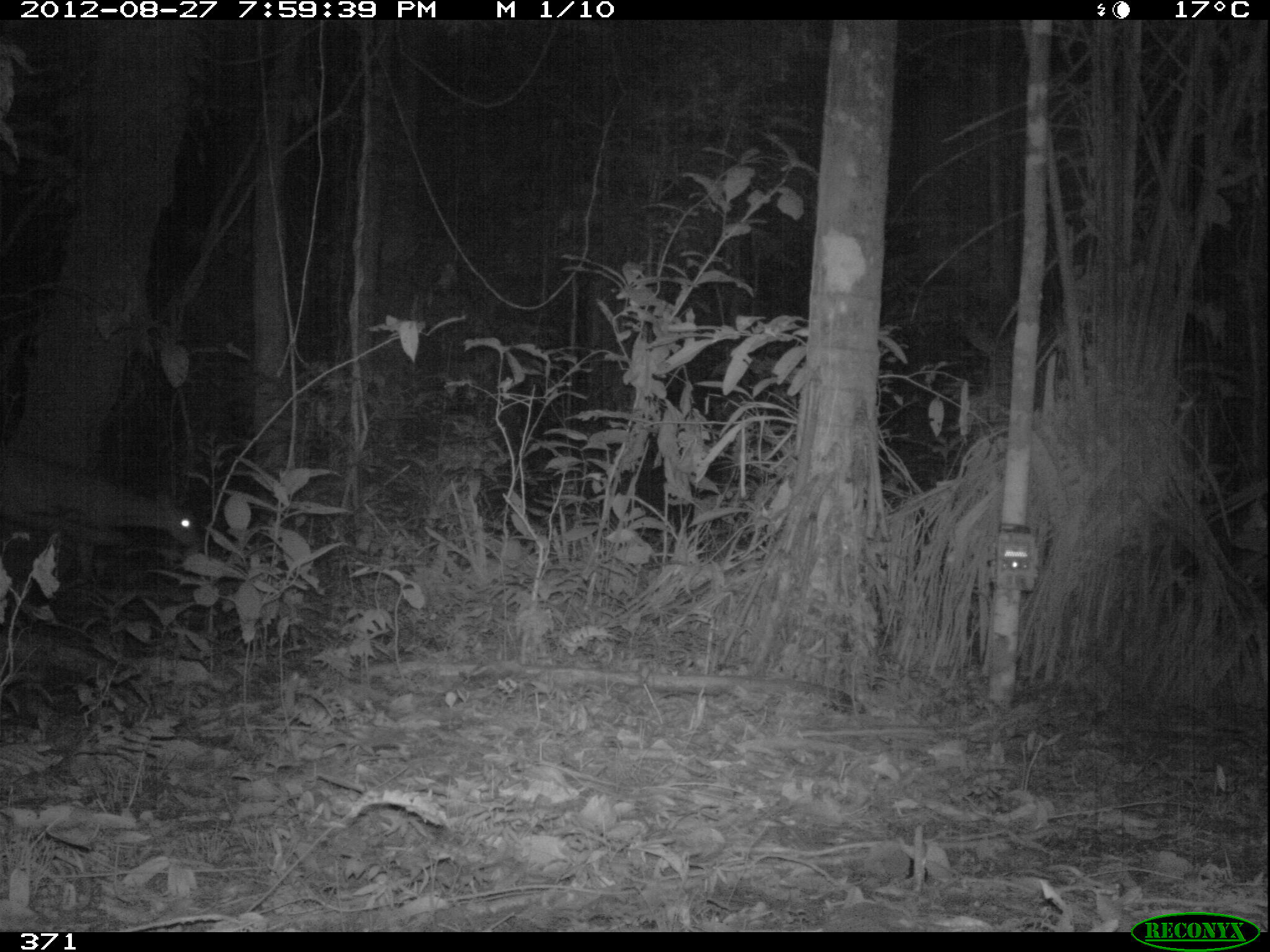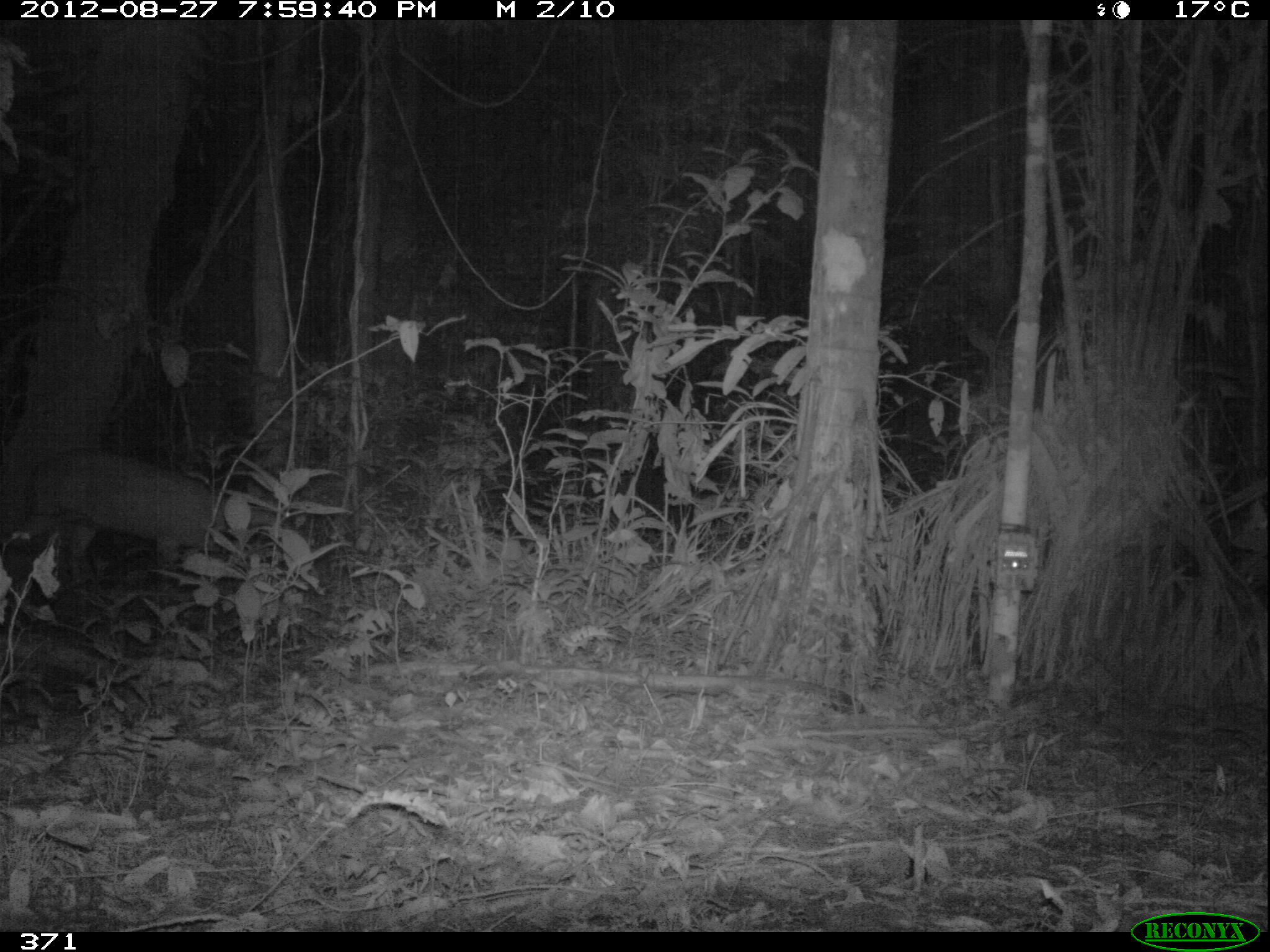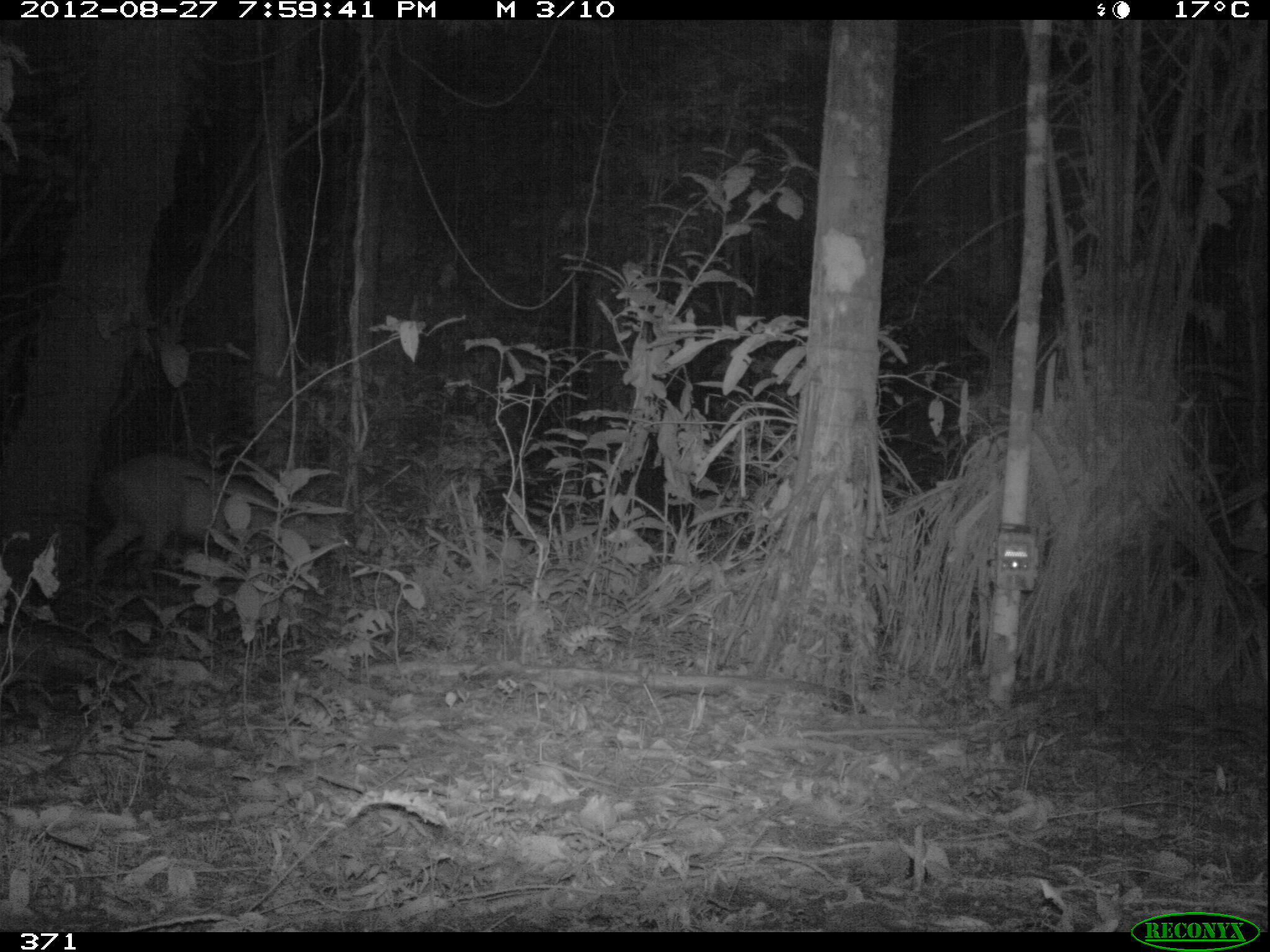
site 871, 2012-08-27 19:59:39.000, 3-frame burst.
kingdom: Animalia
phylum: Chordata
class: Mammalia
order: Artiodactyla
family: Cervidae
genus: Mazama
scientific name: Mazama americana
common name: red brocket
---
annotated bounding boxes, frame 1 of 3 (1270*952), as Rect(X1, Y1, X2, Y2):
mazama americana: Rect(0, 458, 198, 578)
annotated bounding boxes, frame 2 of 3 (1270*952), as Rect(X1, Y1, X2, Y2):
mazama americana: Rect(5, 445, 266, 606)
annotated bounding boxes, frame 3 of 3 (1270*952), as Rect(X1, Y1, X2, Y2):
mazama americana: Rect(85, 450, 316, 622)